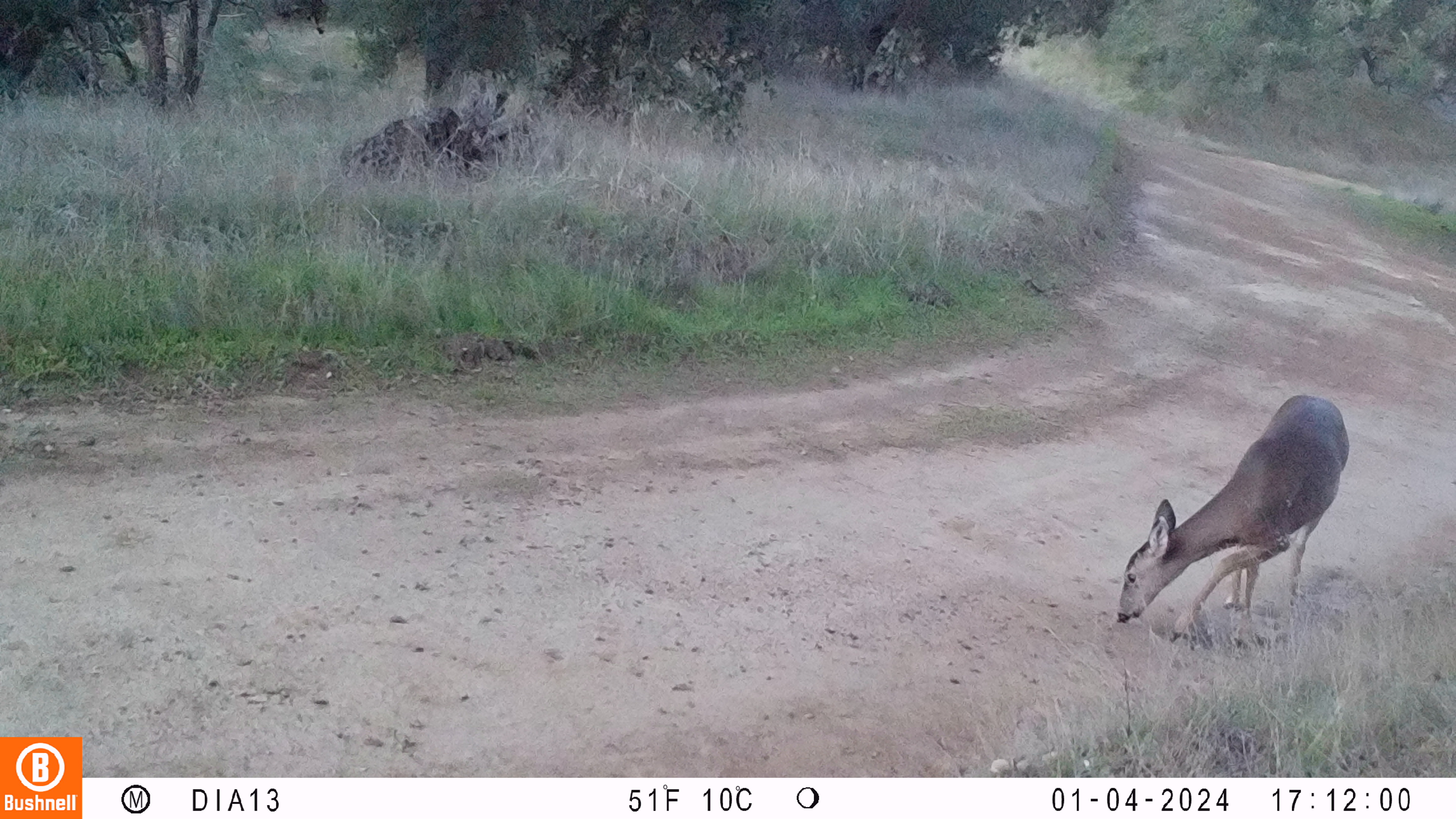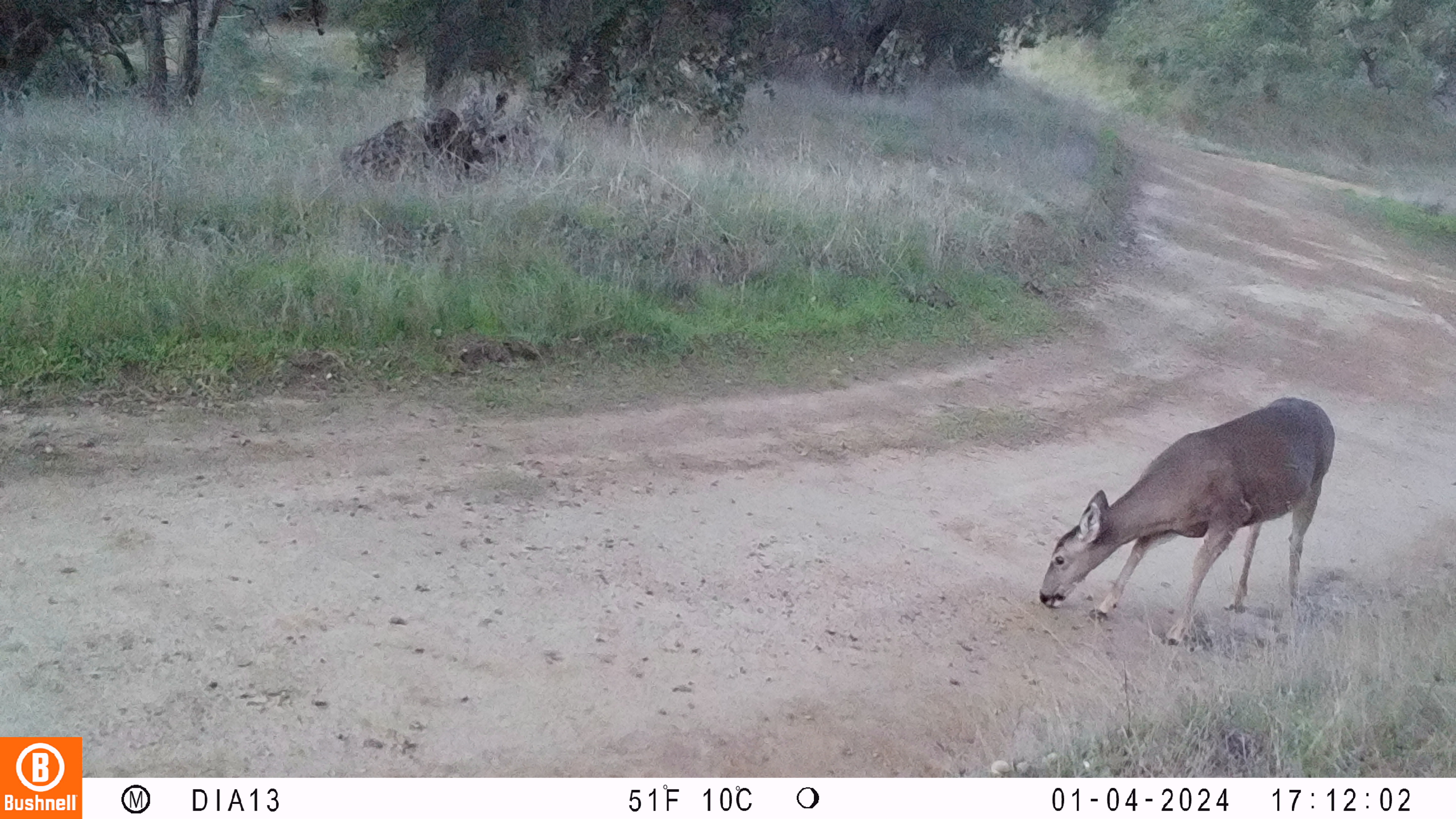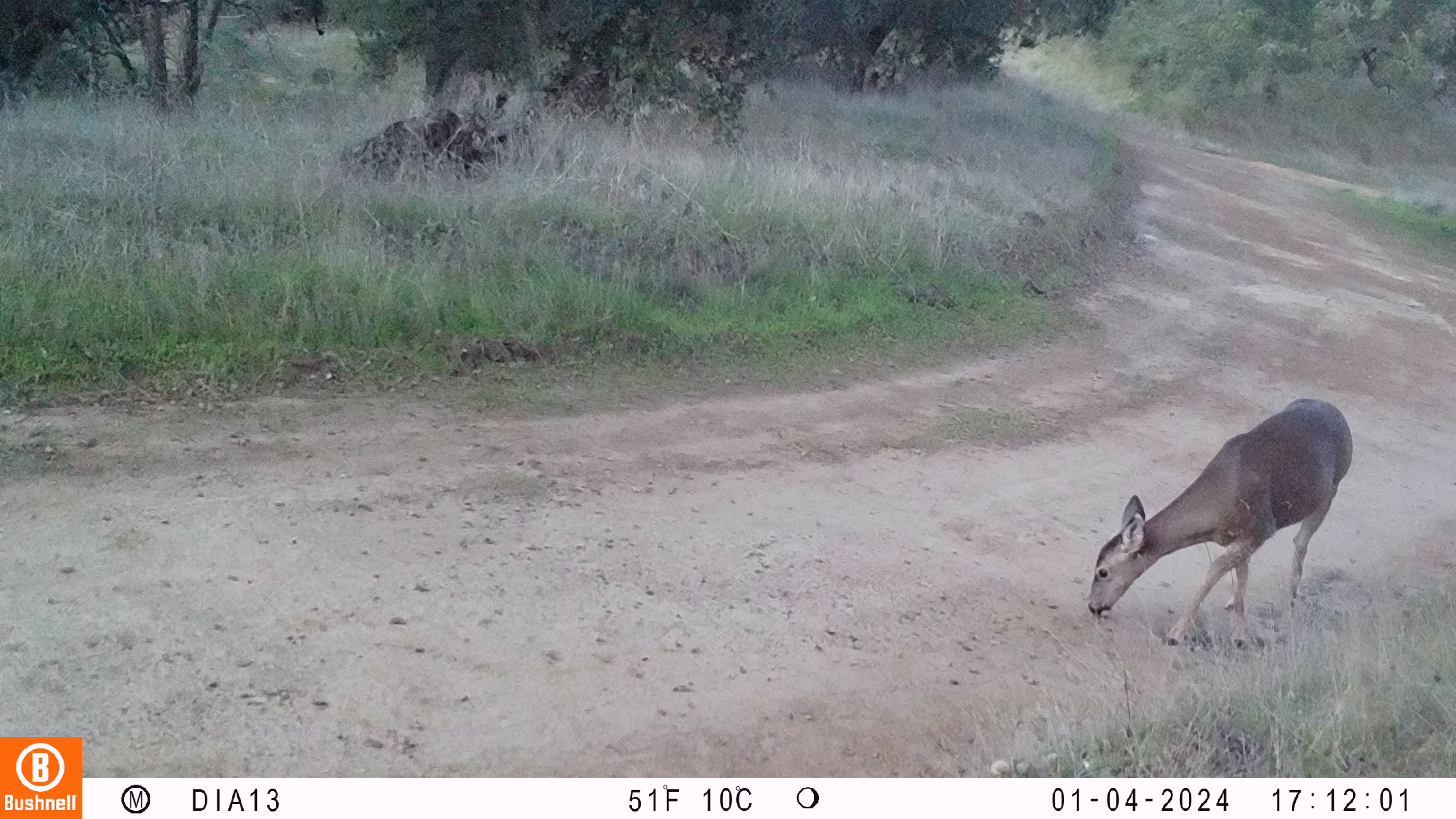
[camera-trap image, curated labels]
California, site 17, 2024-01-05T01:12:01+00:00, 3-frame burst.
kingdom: Animalia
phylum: Chordata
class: Mammalia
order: Artiodactyla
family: Cervidae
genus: Odocoileus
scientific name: Odocoileus hemionus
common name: mule deer